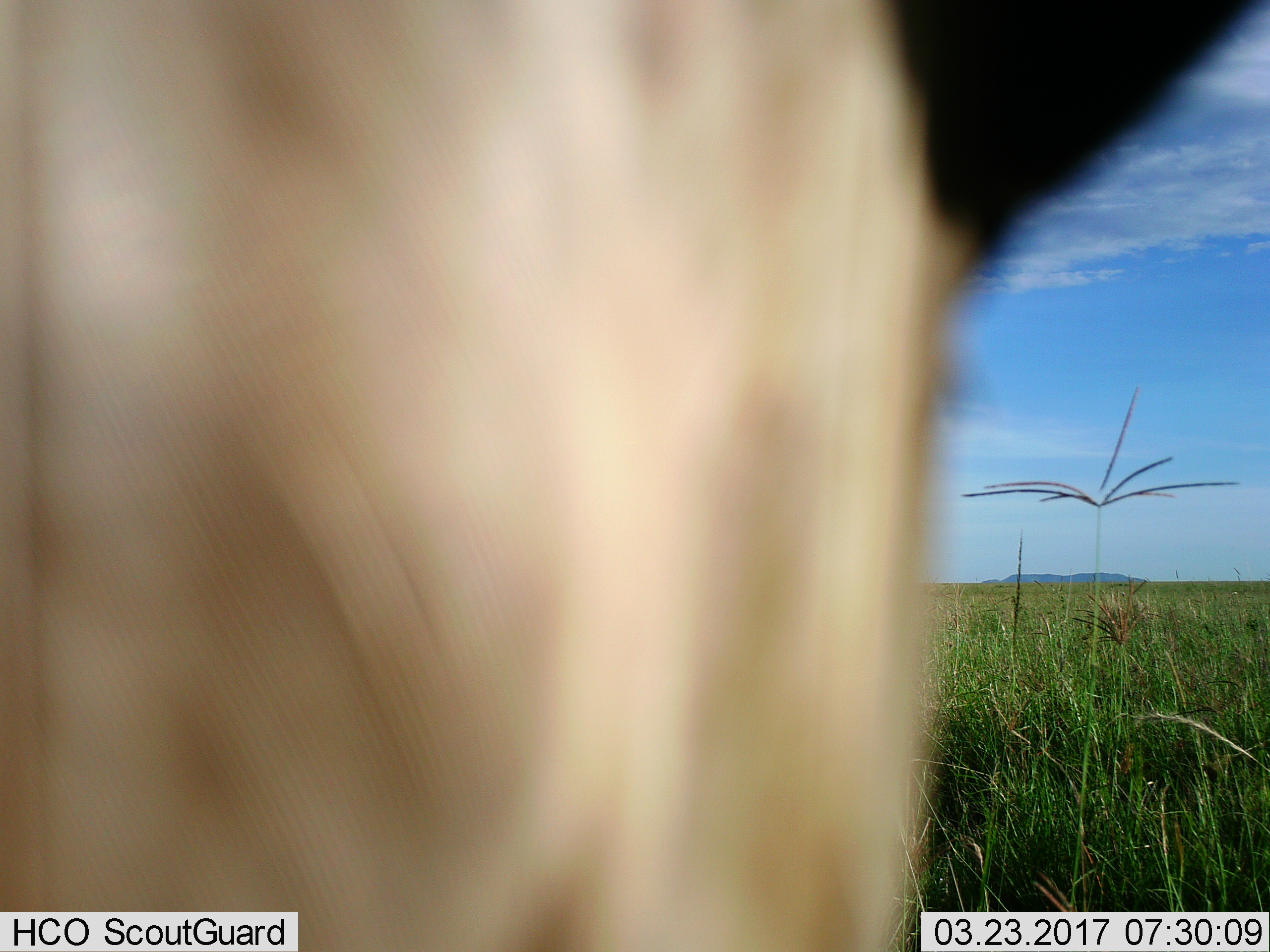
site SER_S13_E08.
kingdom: Animalia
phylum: Chordata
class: Mammalia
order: Artiodactyla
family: Bovidae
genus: Alcelaphus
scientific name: Alcelaphus buselaphus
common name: hartebeest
Hartebeest (Alcelaphus buselaphus), count 1. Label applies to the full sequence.